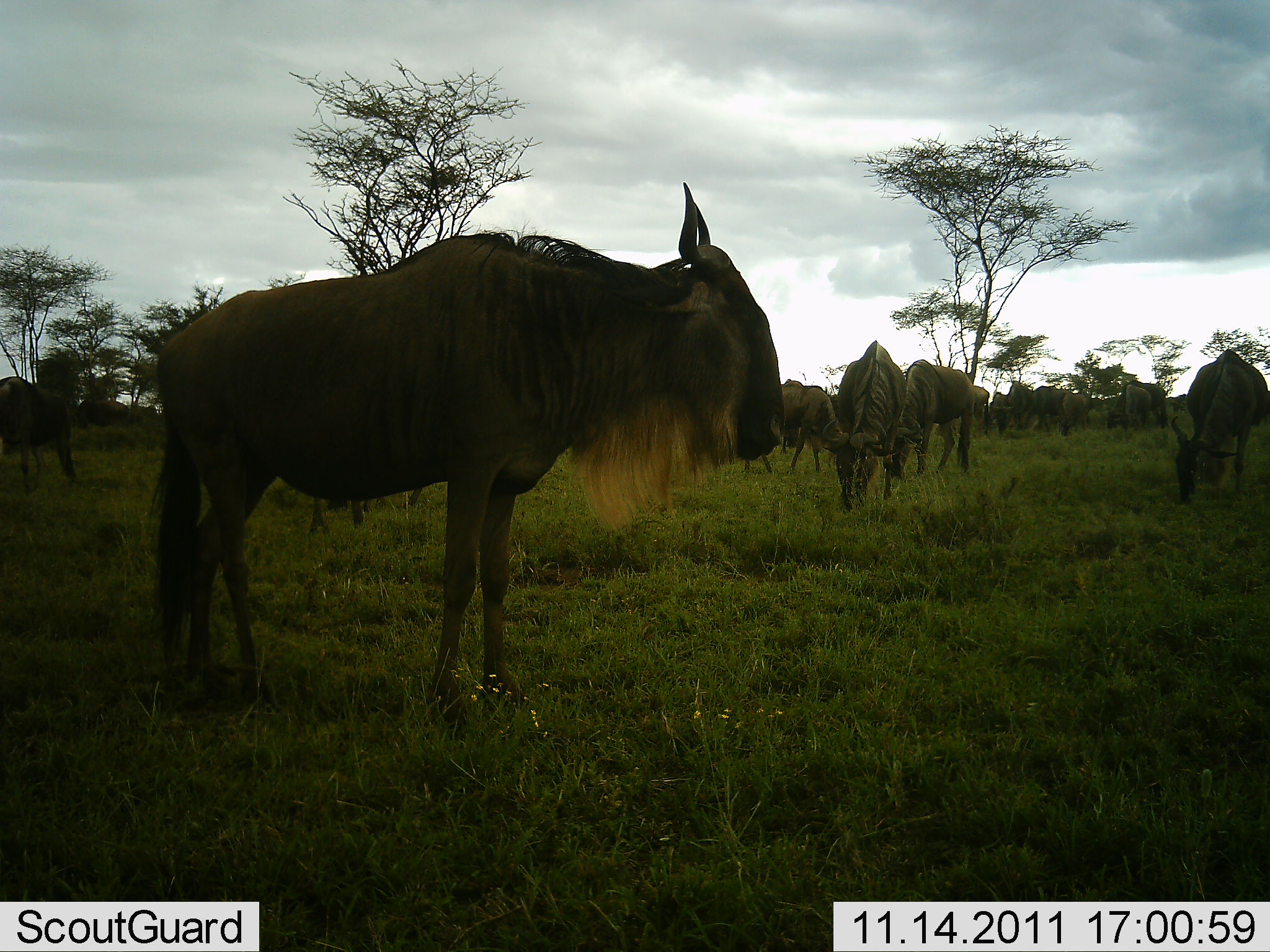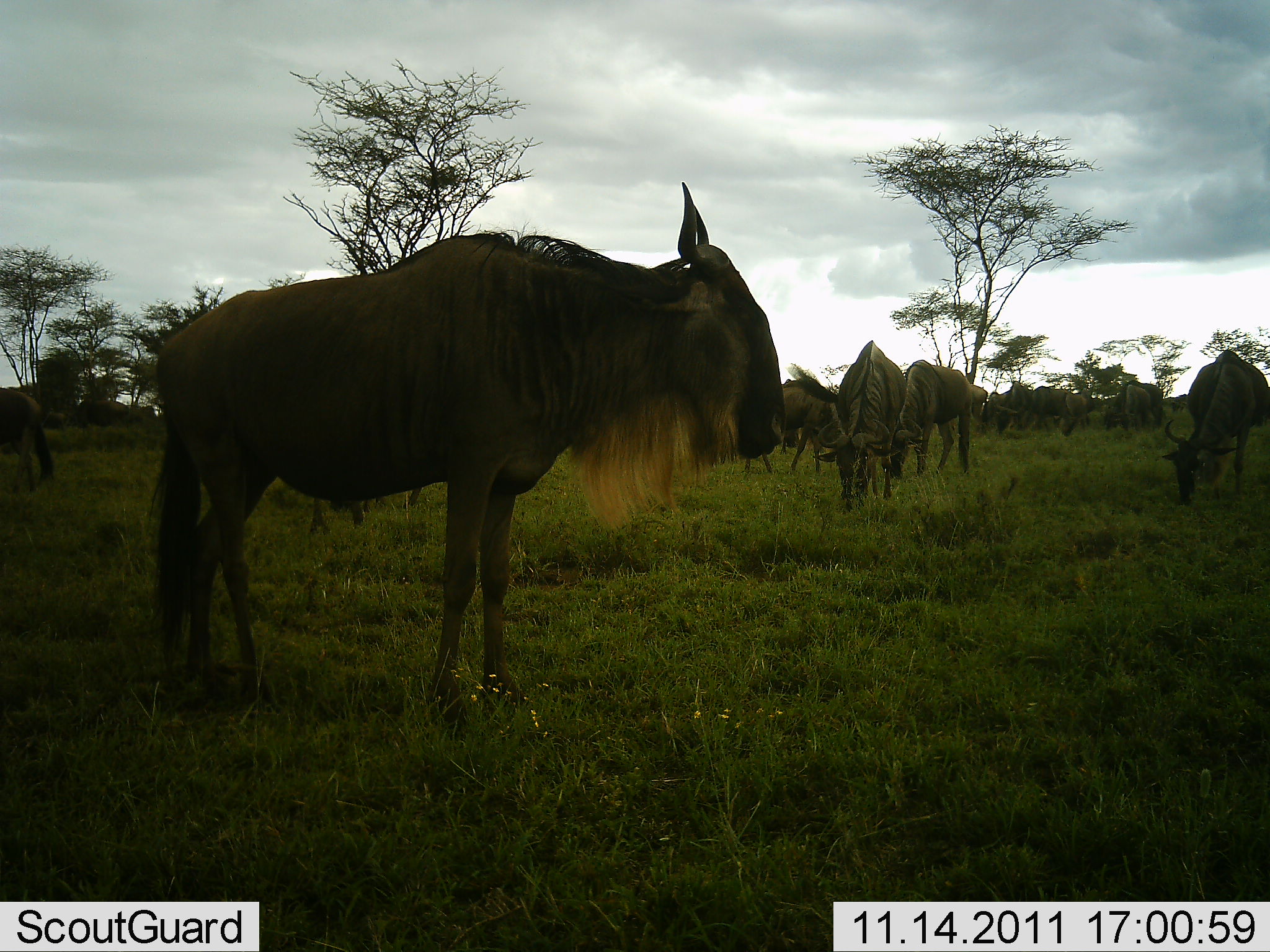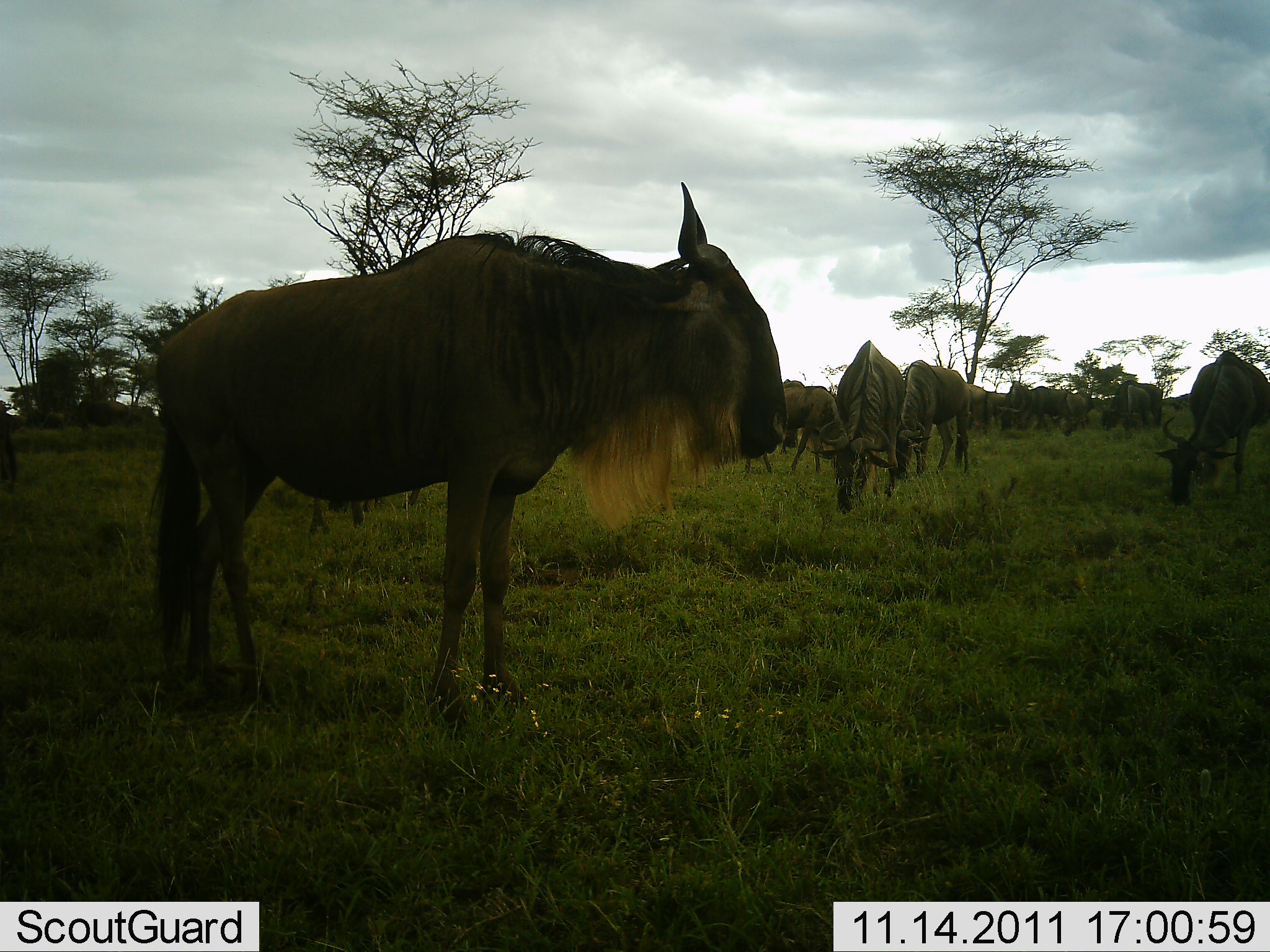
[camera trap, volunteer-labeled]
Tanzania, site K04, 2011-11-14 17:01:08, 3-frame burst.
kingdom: Animalia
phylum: Chordata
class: Mammalia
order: Artiodactyla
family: Bovidae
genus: Connochaetes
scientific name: Connochaetes taurinus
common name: blue wildebeest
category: wildebeest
Wildebeest (blue wildebeest) (Connochaetes taurinus), count 11-50. Behavior (volunteer vote fractions): standing 79%, resting 0%, moving 7%, interacting 0%. Young present (vote fraction): 0%. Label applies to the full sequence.